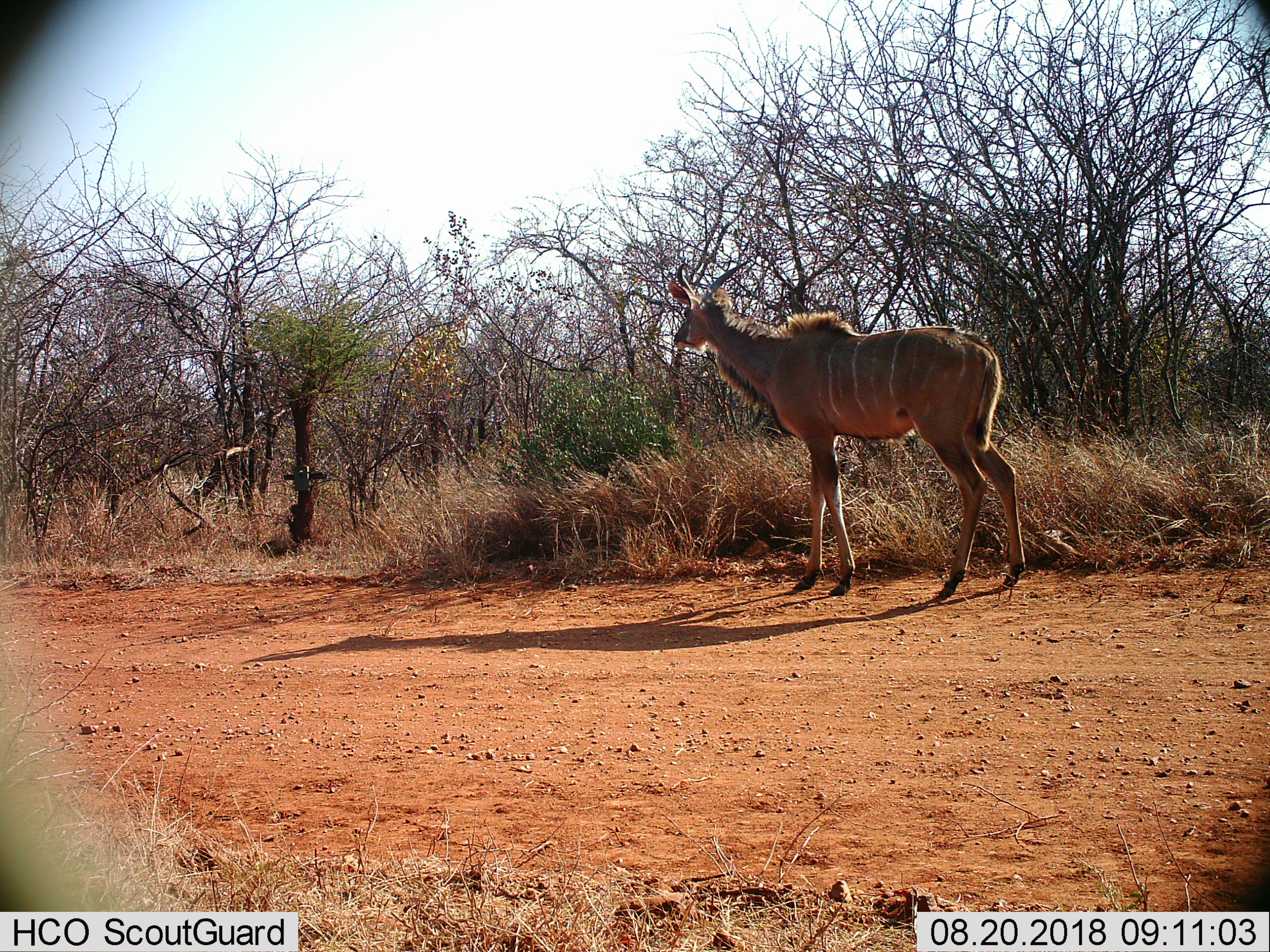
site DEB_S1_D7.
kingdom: Animalia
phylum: Chordata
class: Mammalia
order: Artiodactyla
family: Bovidae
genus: Tragelaphus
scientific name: Tragelaphus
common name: kudu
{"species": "kudu (Tragelaphus)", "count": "1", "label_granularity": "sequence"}